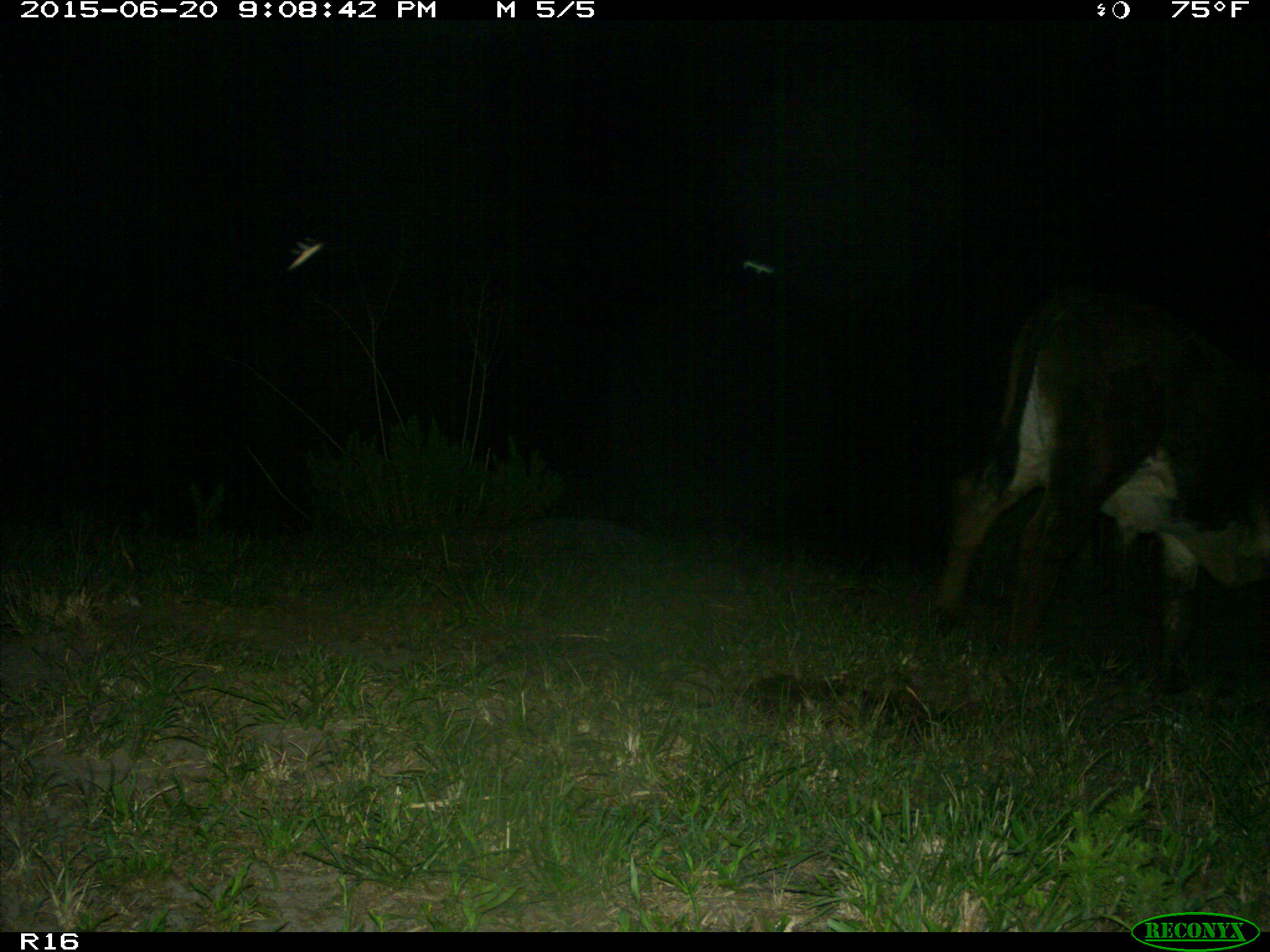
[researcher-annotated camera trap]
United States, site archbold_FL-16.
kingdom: Animalia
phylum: Chordata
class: Mammalia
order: Artiodactyla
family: Bovidae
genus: Bos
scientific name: Bos taurus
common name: domestic cow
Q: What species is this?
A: Bos taurus (domestic cow).